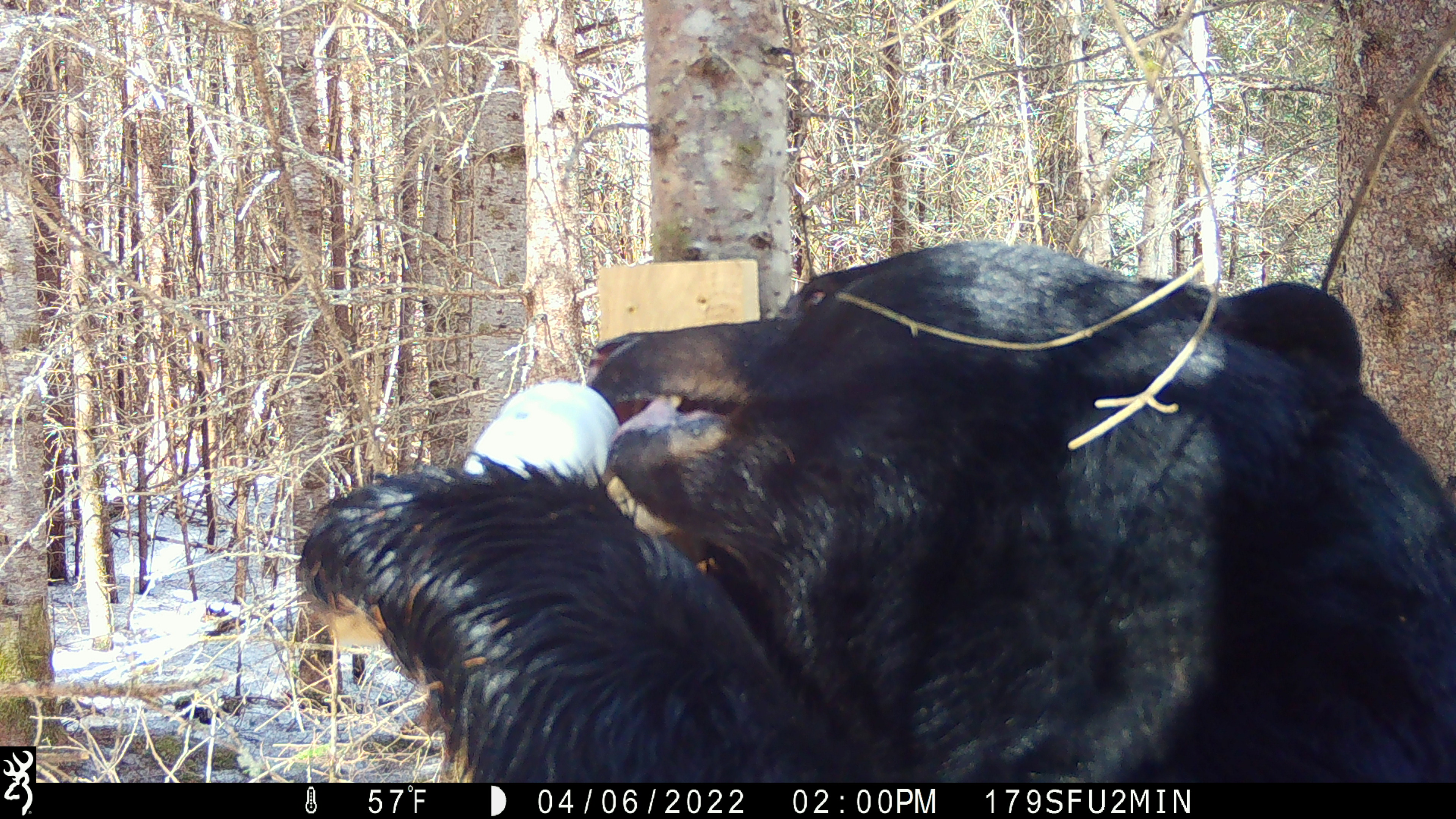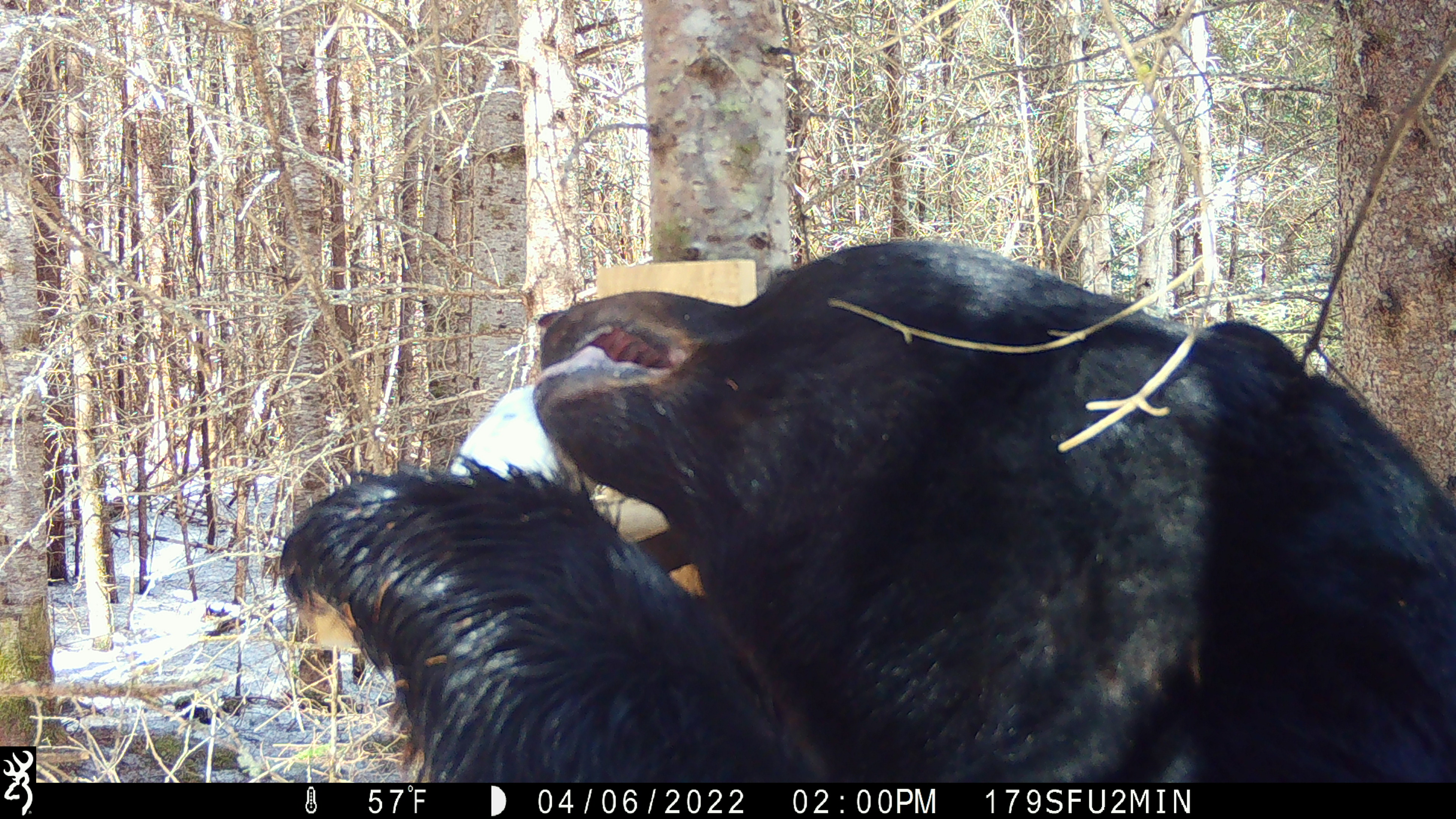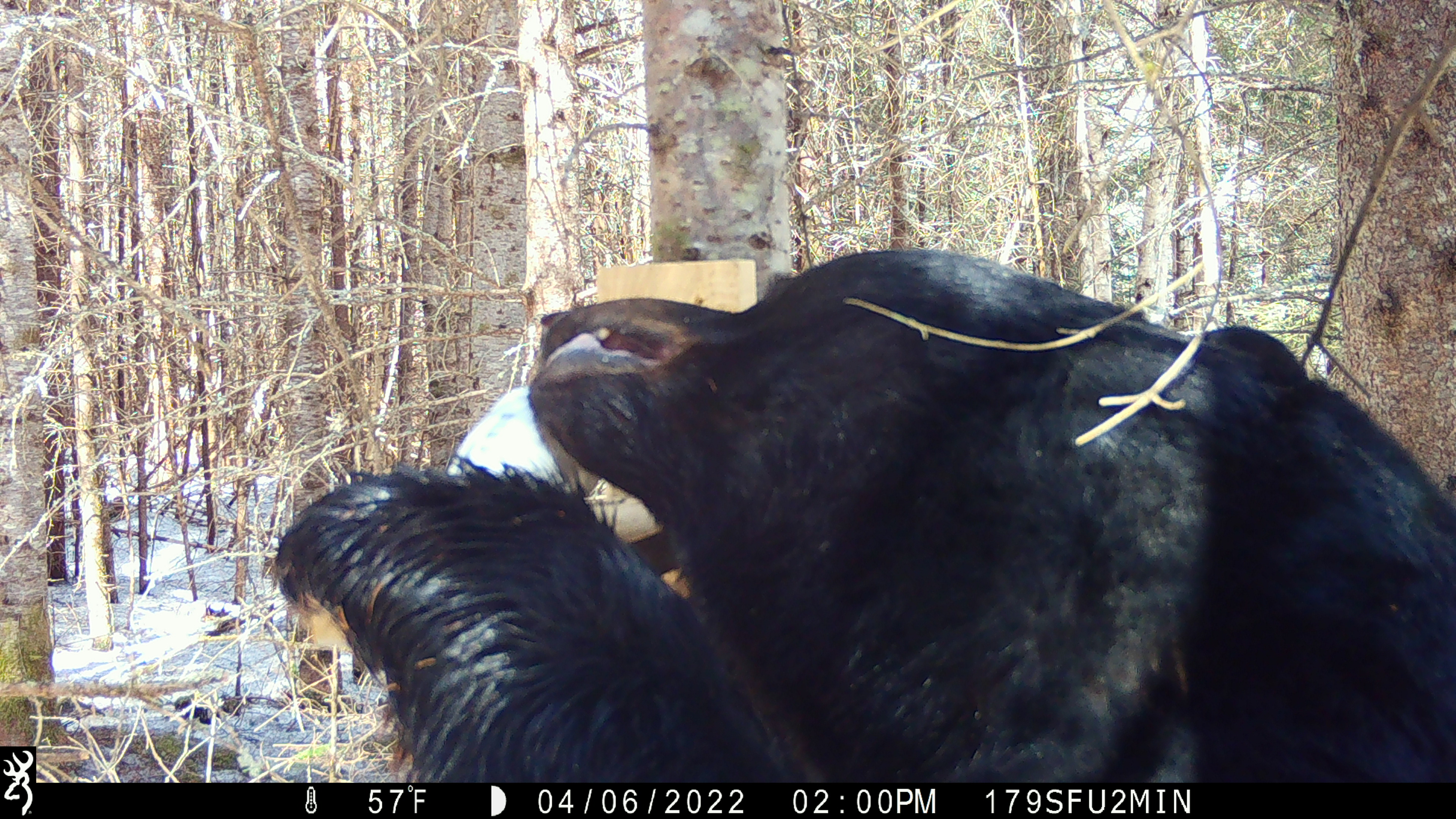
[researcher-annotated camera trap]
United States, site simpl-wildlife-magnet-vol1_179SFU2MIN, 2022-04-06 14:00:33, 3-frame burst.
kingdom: Animalia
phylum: Chordata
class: Mammalia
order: Carnivora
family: Ursidae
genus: Ursus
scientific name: Ursus americanus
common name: black bear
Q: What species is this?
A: Black bear (Ursus americanus).